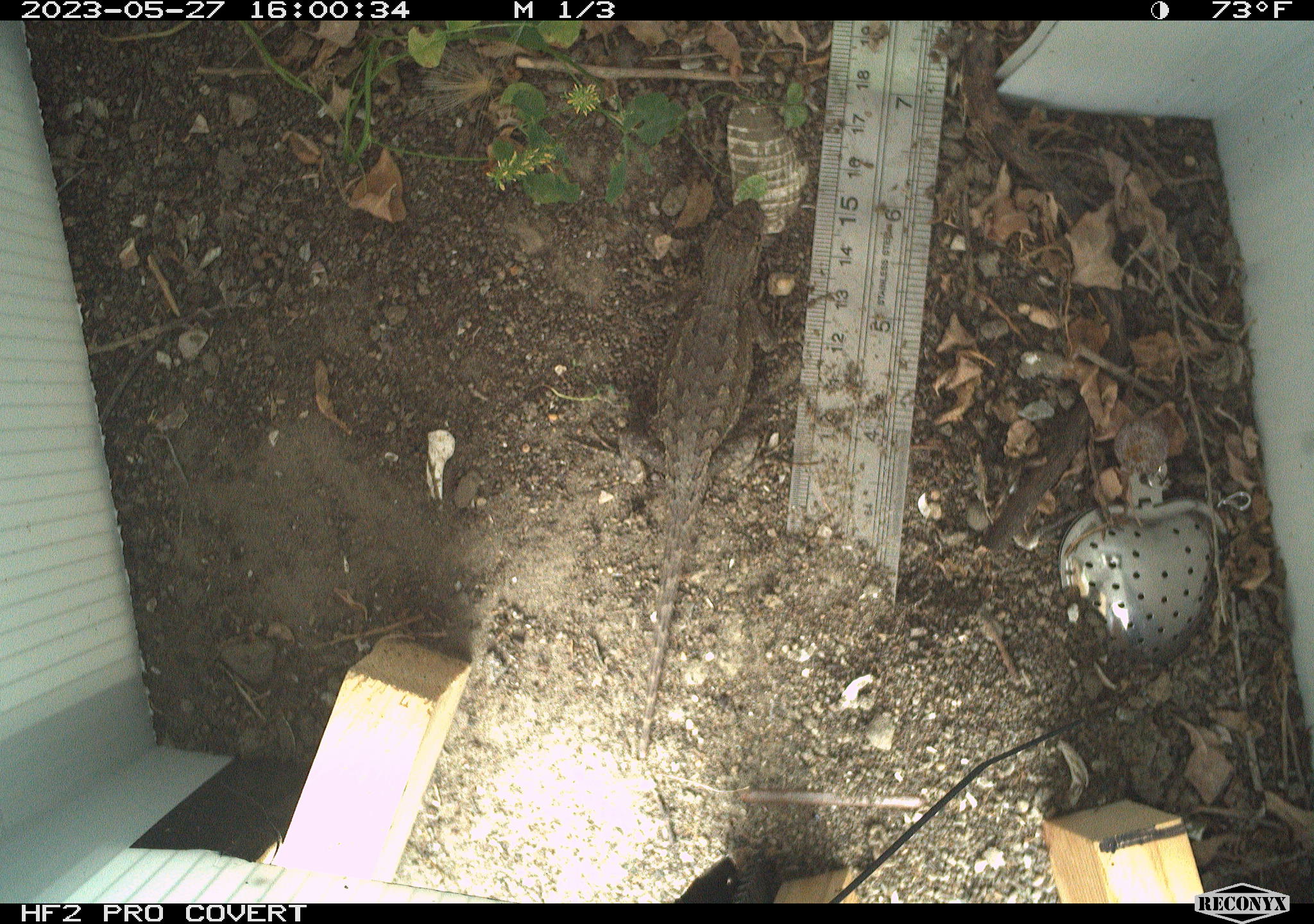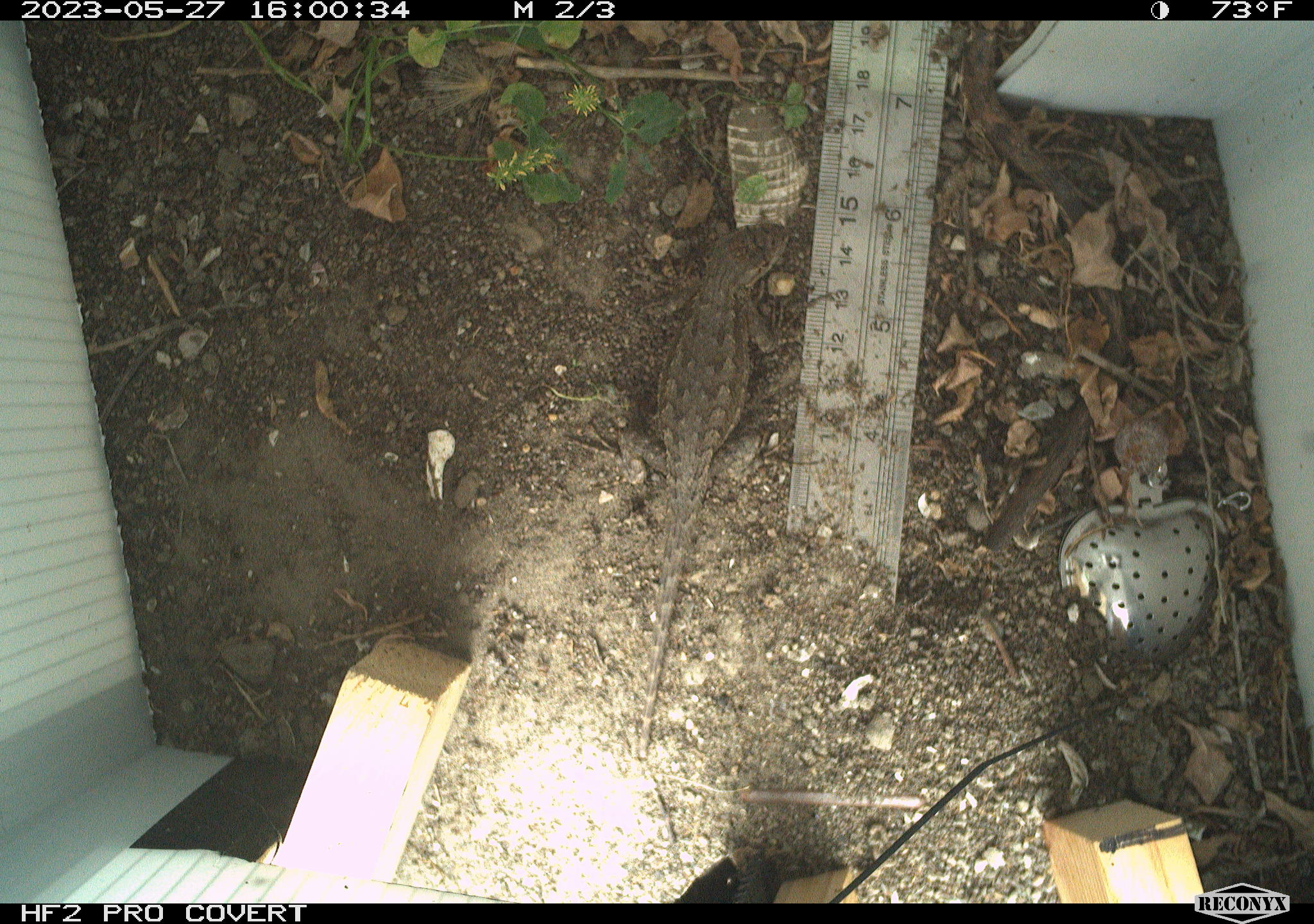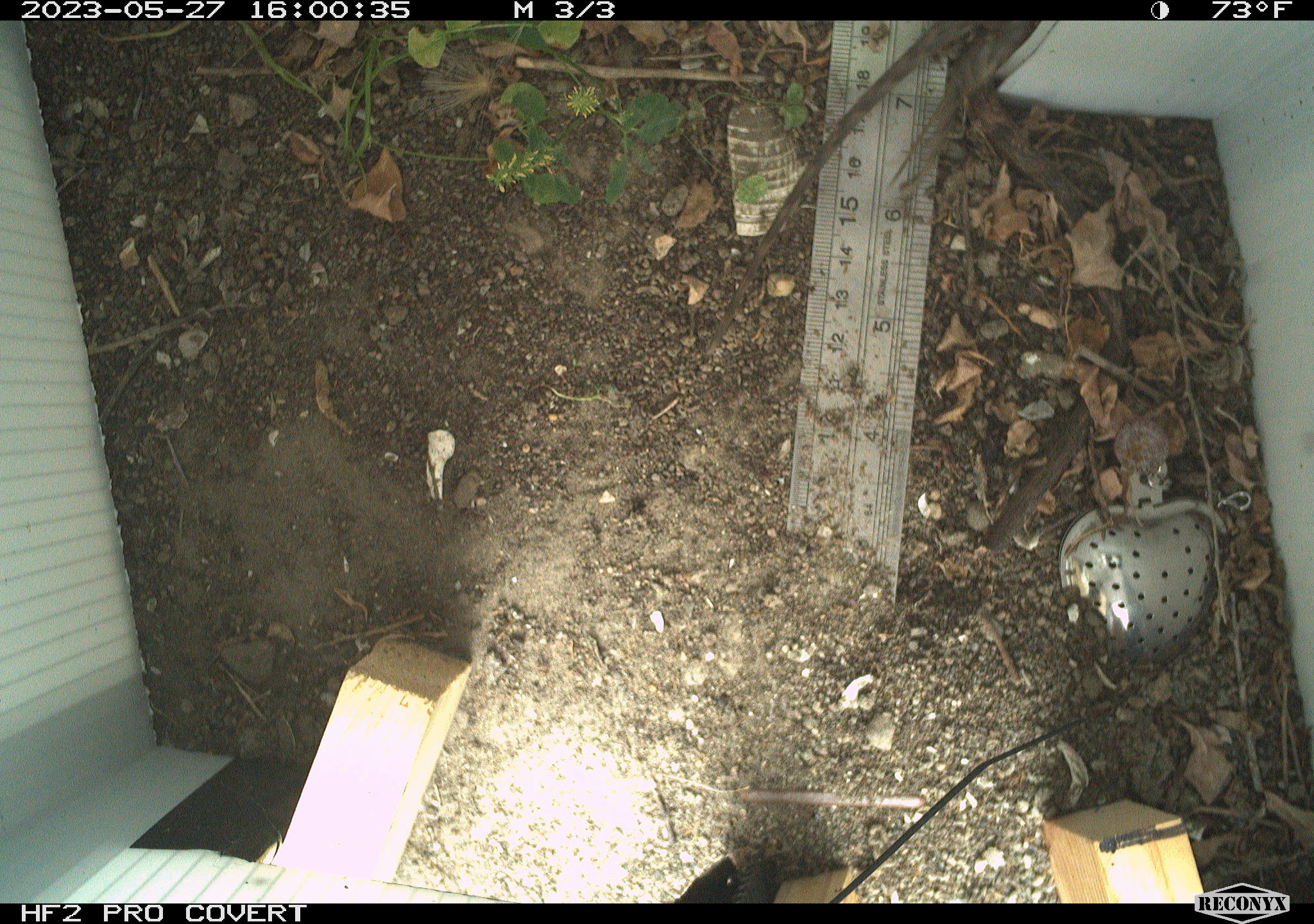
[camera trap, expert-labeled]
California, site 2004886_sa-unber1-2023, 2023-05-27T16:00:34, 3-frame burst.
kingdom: Animalia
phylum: Chordata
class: Reptilia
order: Squamata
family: Phrynosomatidae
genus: Sceloporus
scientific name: Sceloporus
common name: spiny lizards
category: sceloporus species